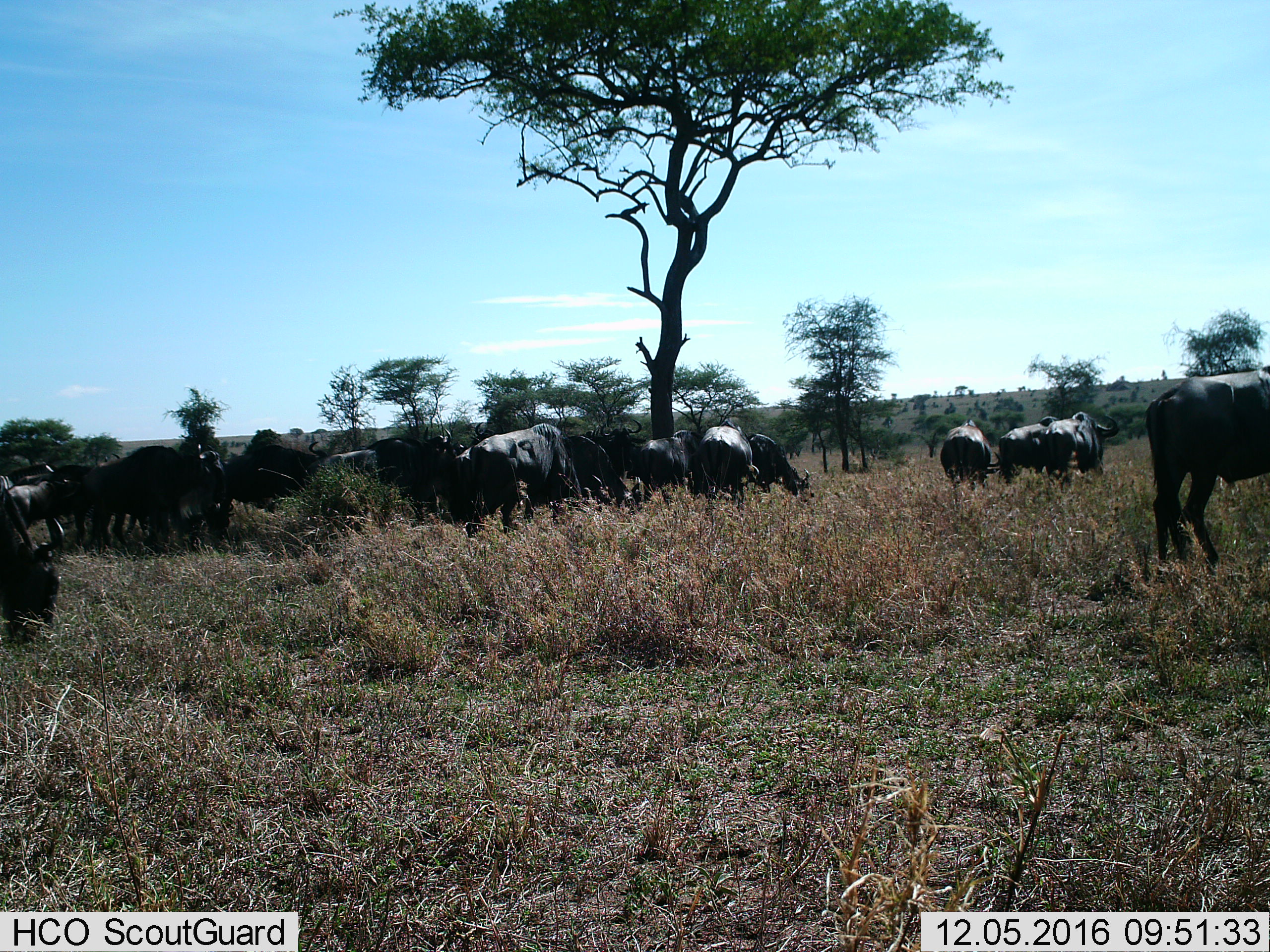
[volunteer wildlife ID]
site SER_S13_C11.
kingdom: Animalia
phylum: Chordata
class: Mammalia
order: Artiodactyla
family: Bovidae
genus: Connochaetes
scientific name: Connochaetes taurinus taurinus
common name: blue wildebeest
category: wildebeestblue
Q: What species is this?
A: Wildebeestblue (blue wildebeest) (Connochaetes taurinus taurinus).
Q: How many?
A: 11-50.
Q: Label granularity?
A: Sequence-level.